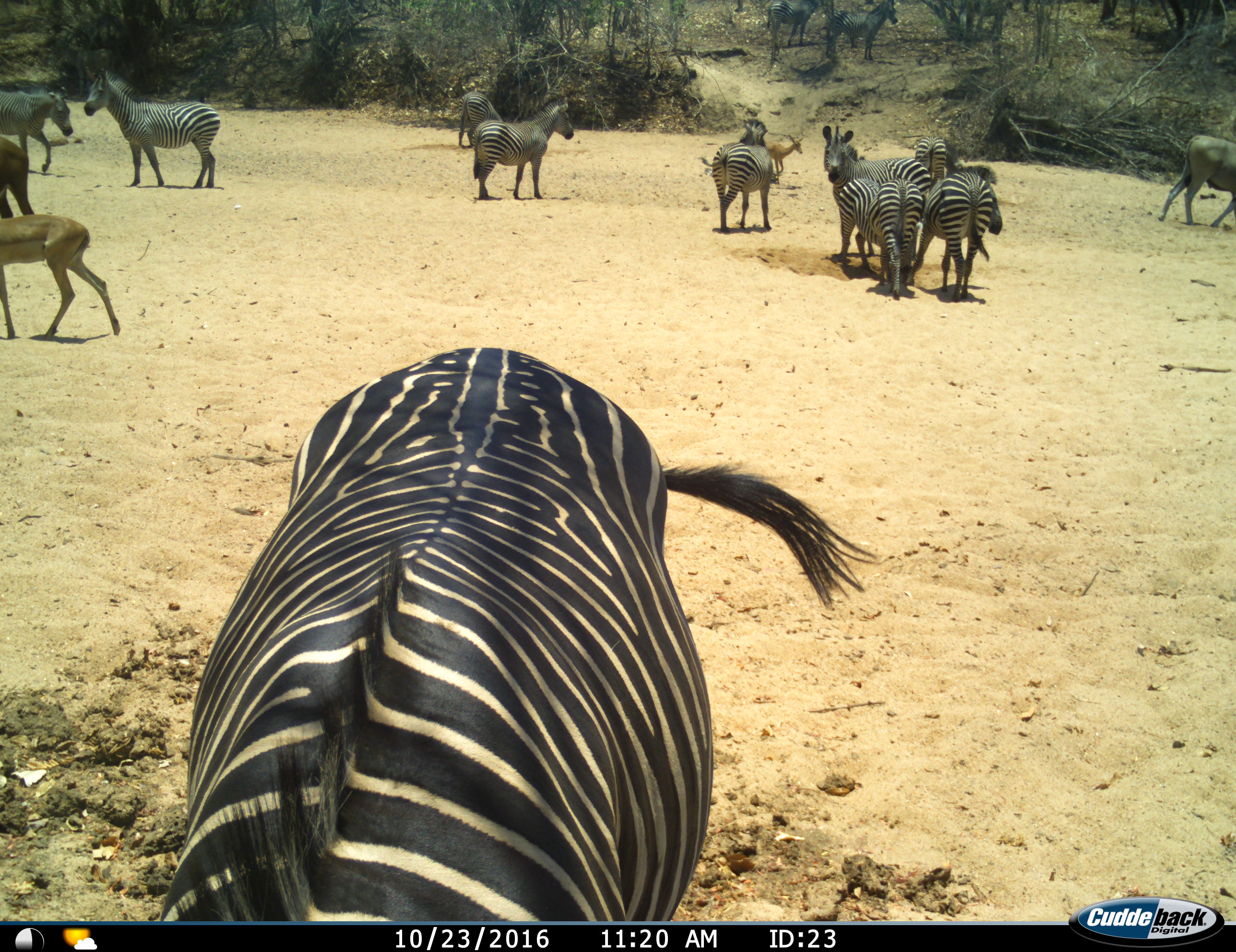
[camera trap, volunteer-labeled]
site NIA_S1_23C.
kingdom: Animalia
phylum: Chordata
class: Mammalia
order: Artiodactyla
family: Bovidae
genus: Tragelaphus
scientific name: Tragelaphus oryx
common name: eland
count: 1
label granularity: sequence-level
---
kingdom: Animalia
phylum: Chordata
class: Mammalia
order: Artiodactyla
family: Bovidae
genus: Aepyceros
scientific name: Aepyceros melampus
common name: impala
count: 2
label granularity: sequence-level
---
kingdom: Animalia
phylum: Chordata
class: Mammalia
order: Perissodactyla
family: Equidae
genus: Equus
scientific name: Equus quagga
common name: plains zebra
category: zebraplains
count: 11-50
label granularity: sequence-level